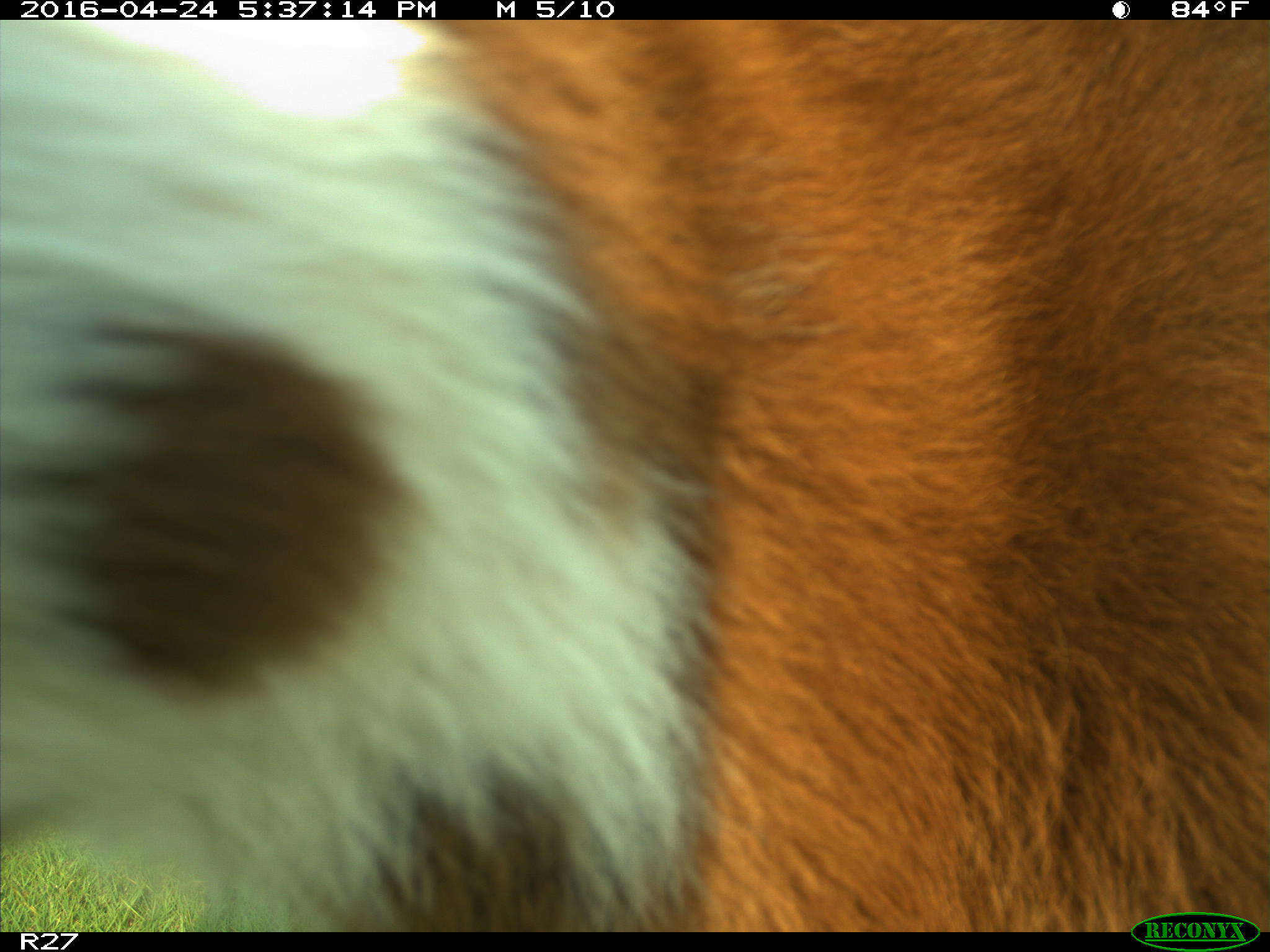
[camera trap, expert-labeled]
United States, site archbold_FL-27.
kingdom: Animalia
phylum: Chordata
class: Mammalia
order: Artiodactyla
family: Bovidae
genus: Bos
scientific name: Bos taurus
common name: domestic cow